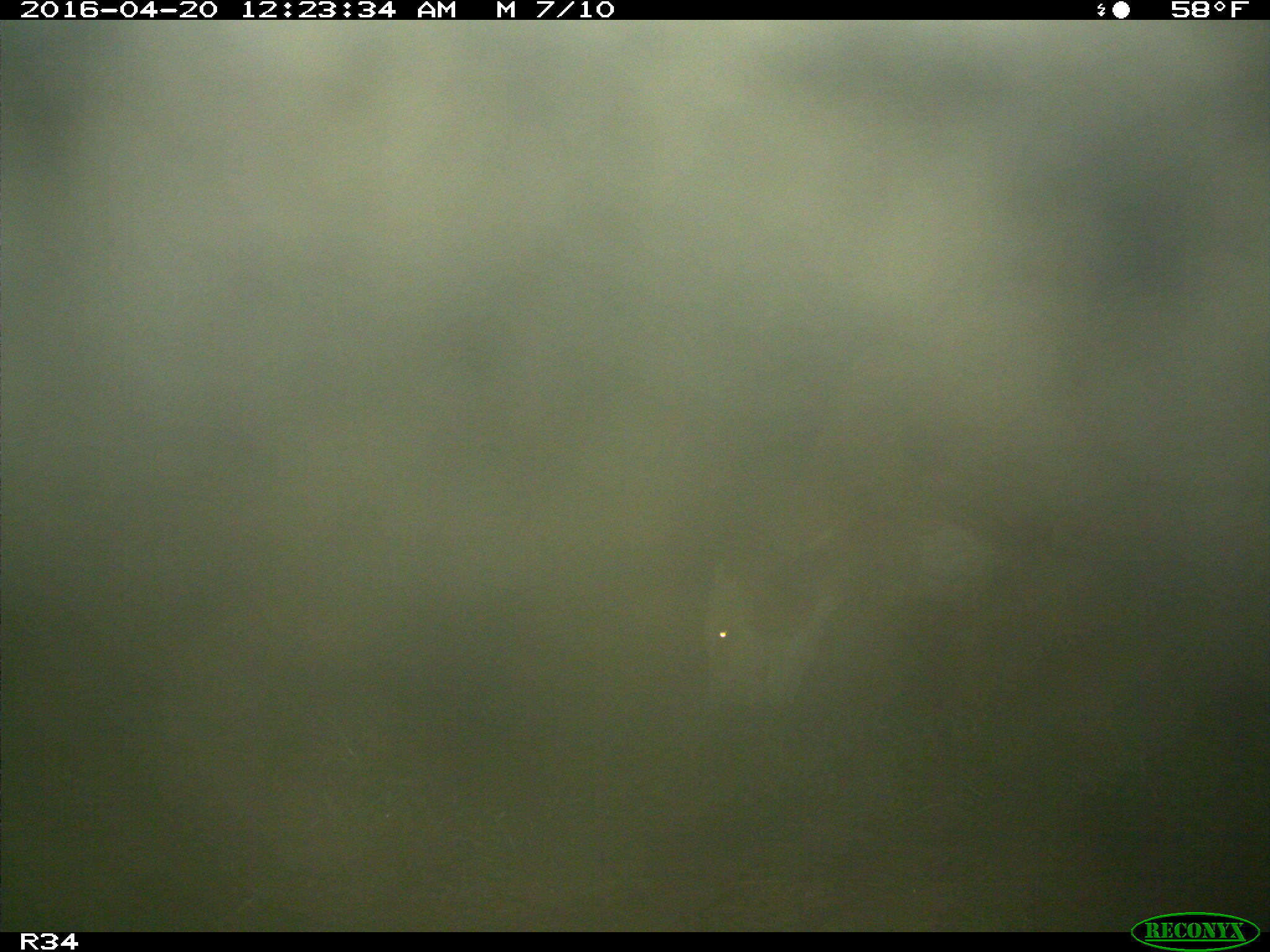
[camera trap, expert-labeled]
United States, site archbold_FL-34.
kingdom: Animalia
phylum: Chordata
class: Mammalia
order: Artiodactyla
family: Bovidae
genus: Bos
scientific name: Bos taurus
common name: domestic cow